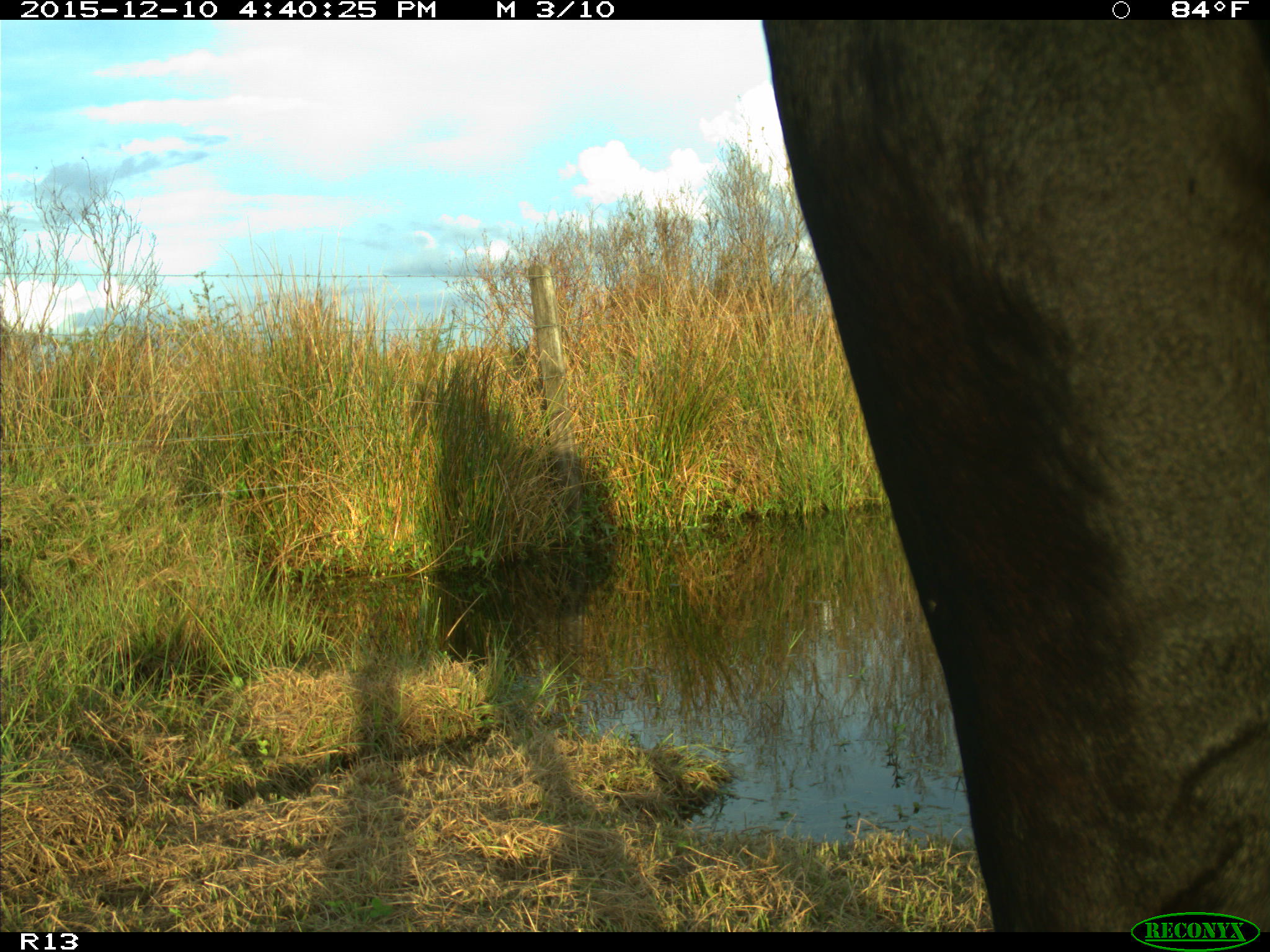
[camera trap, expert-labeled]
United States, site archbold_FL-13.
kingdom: Animalia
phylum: Chordata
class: Mammalia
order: Artiodactyla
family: Bovidae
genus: Bos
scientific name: Bos taurus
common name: domestic cow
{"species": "Bos taurus (domestic cow)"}